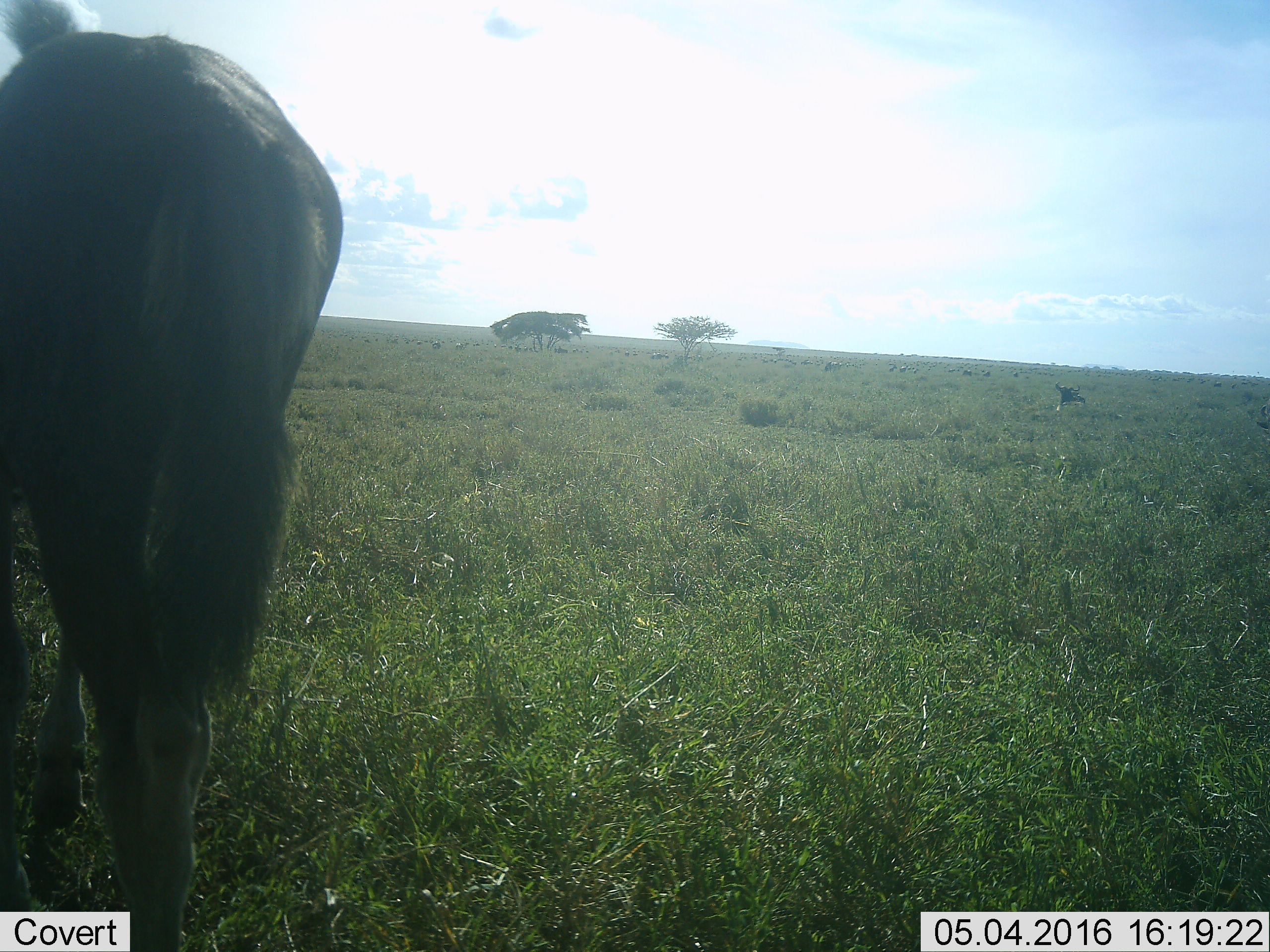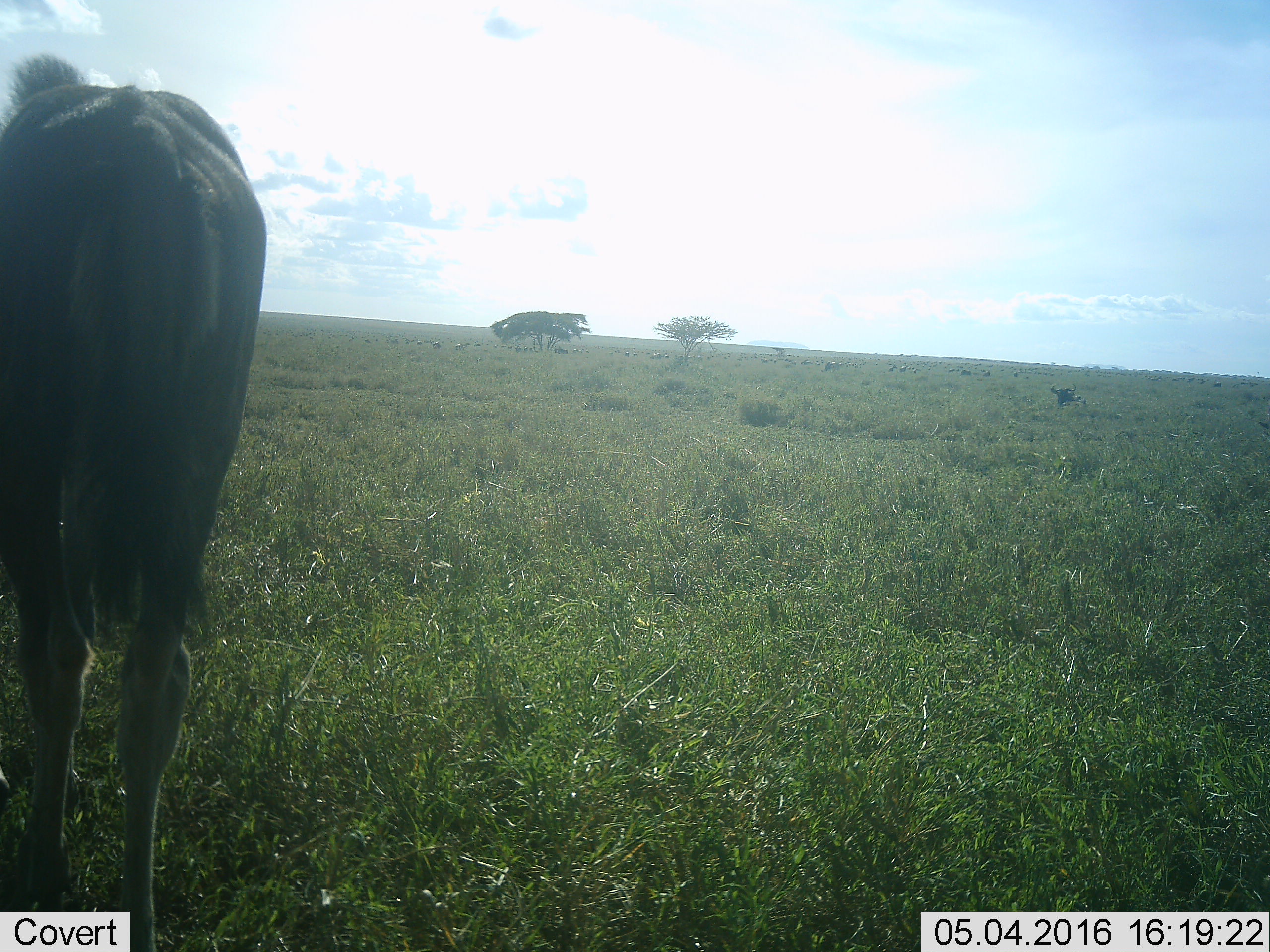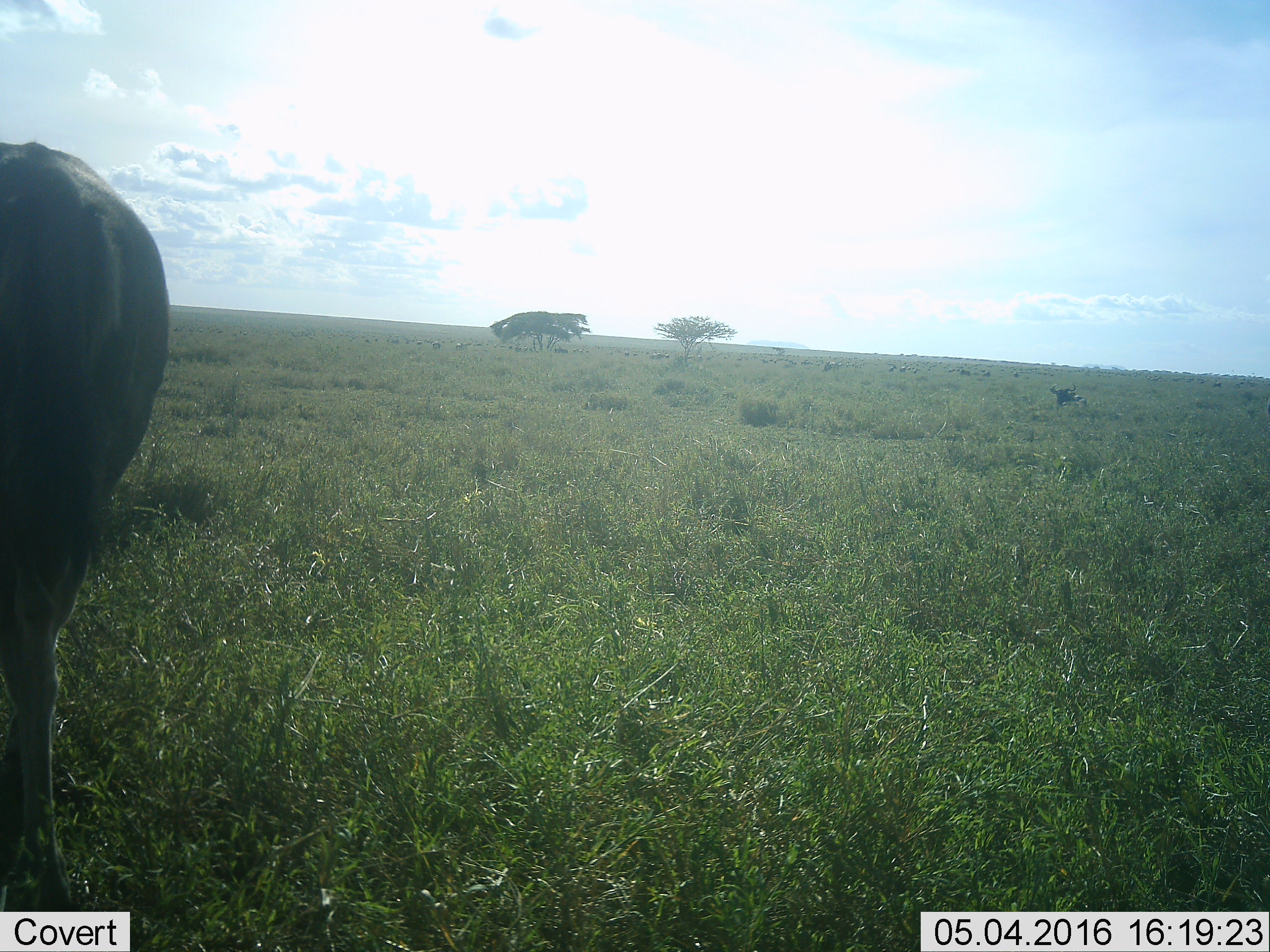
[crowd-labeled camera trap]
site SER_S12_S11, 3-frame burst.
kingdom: Animalia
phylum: Chordata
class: Mammalia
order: Artiodactyla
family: Bovidae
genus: Connochaetes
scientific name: Connochaetes taurinus taurinus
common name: blue wildebeest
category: wildebeestblue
Wildebeestblue (blue wildebeest) (Connochaetes taurinus taurinus), count 51+. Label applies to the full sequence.